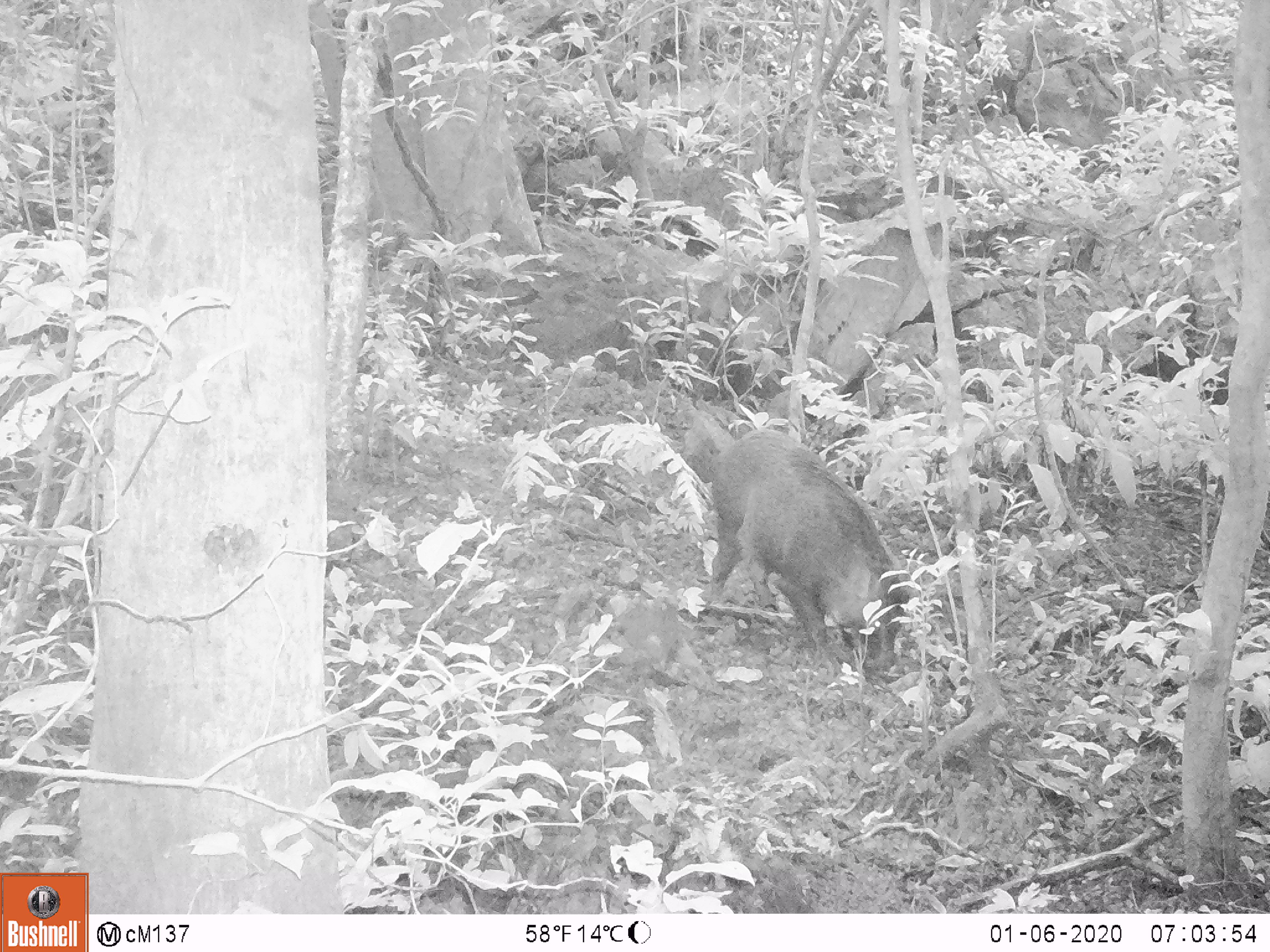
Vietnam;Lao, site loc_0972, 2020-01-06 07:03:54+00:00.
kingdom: Animalia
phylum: Chordata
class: Mammalia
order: Artiodactyla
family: Suidae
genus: Sus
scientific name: Sus scrofa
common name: eurasian wild pig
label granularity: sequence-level